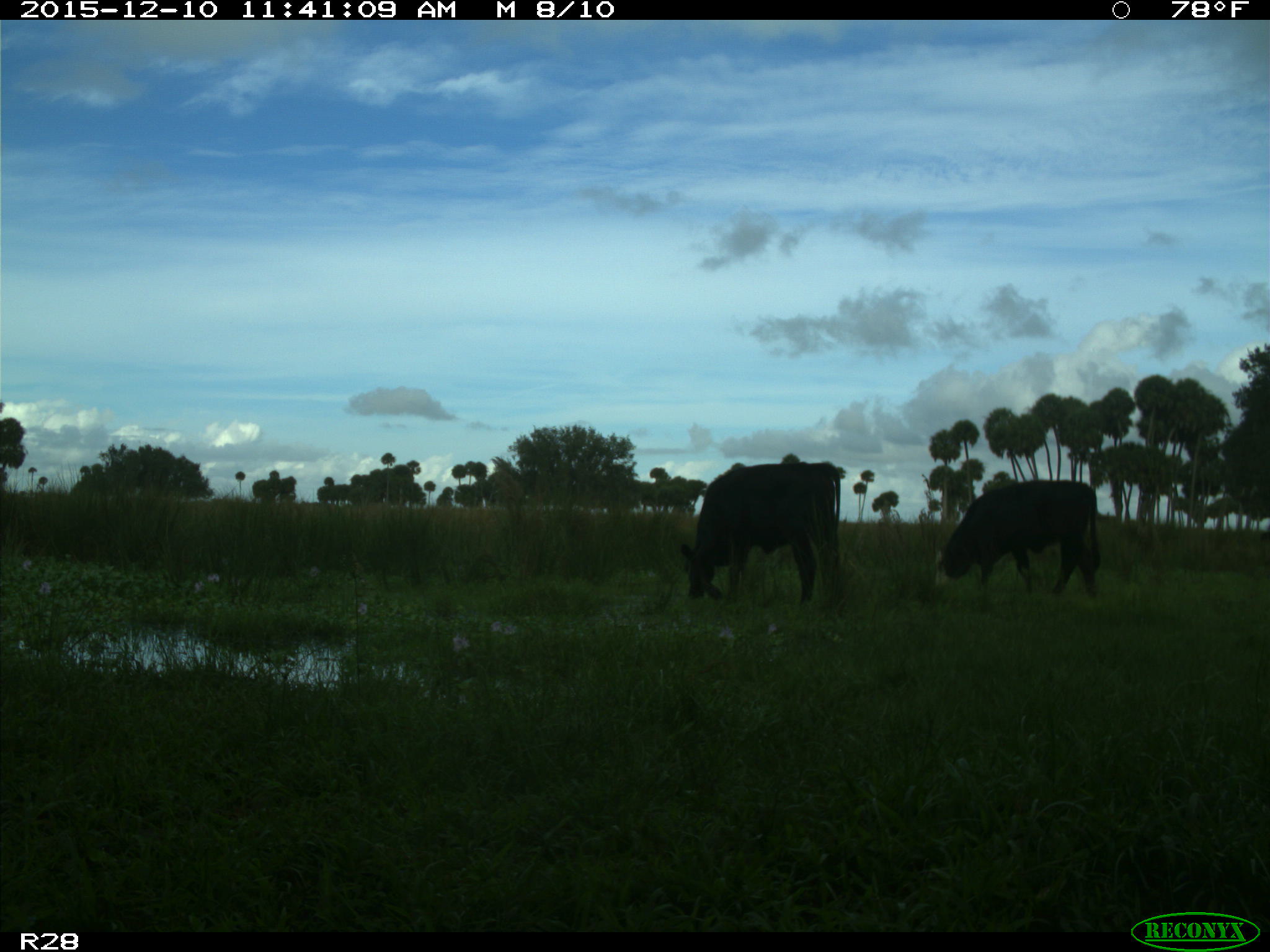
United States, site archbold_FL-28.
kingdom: Animalia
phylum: Chordata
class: Mammalia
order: Artiodactyla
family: Bovidae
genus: Bos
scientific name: Bos taurus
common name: domestic cow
Bos taurus (domestic cow).